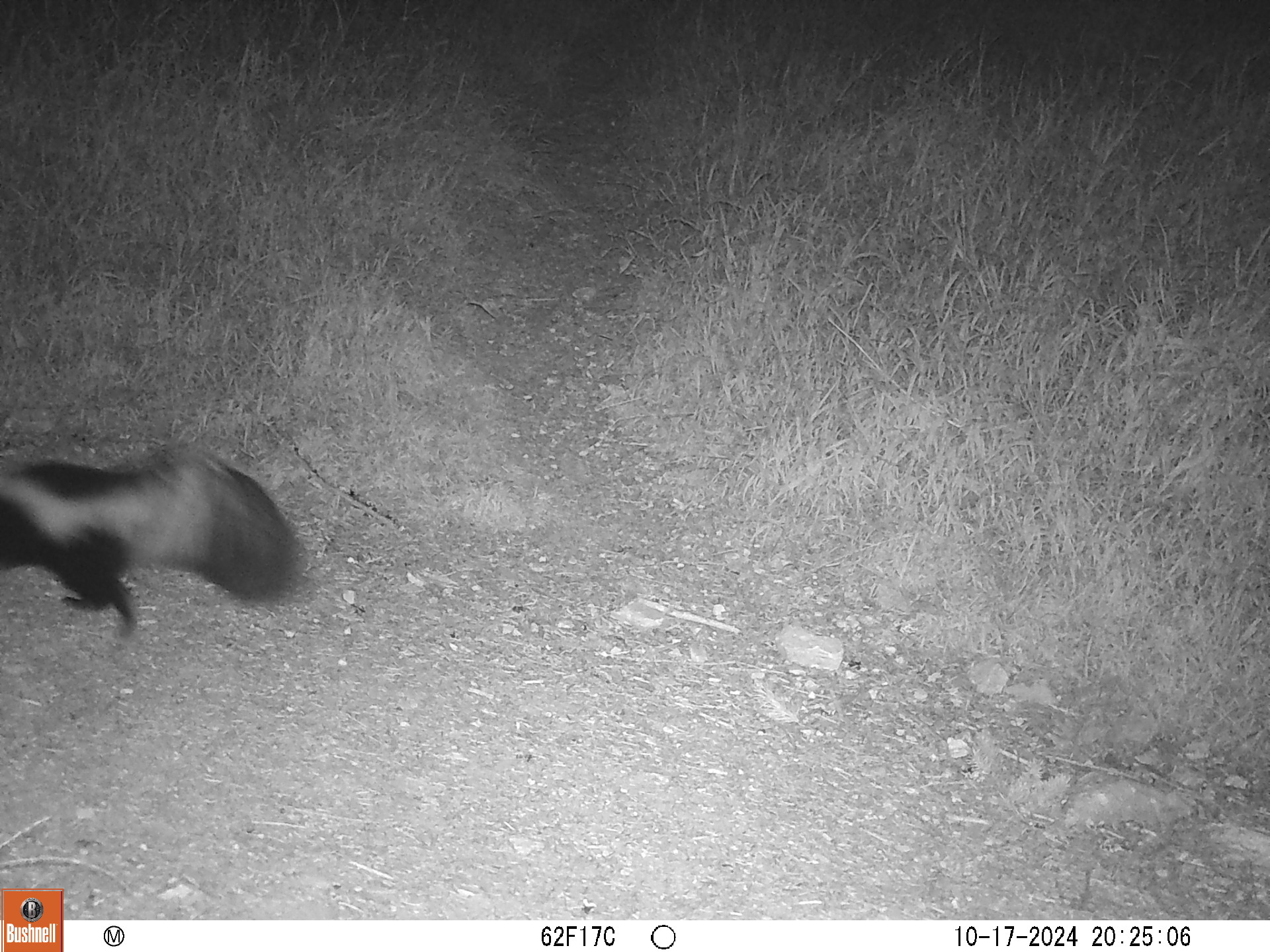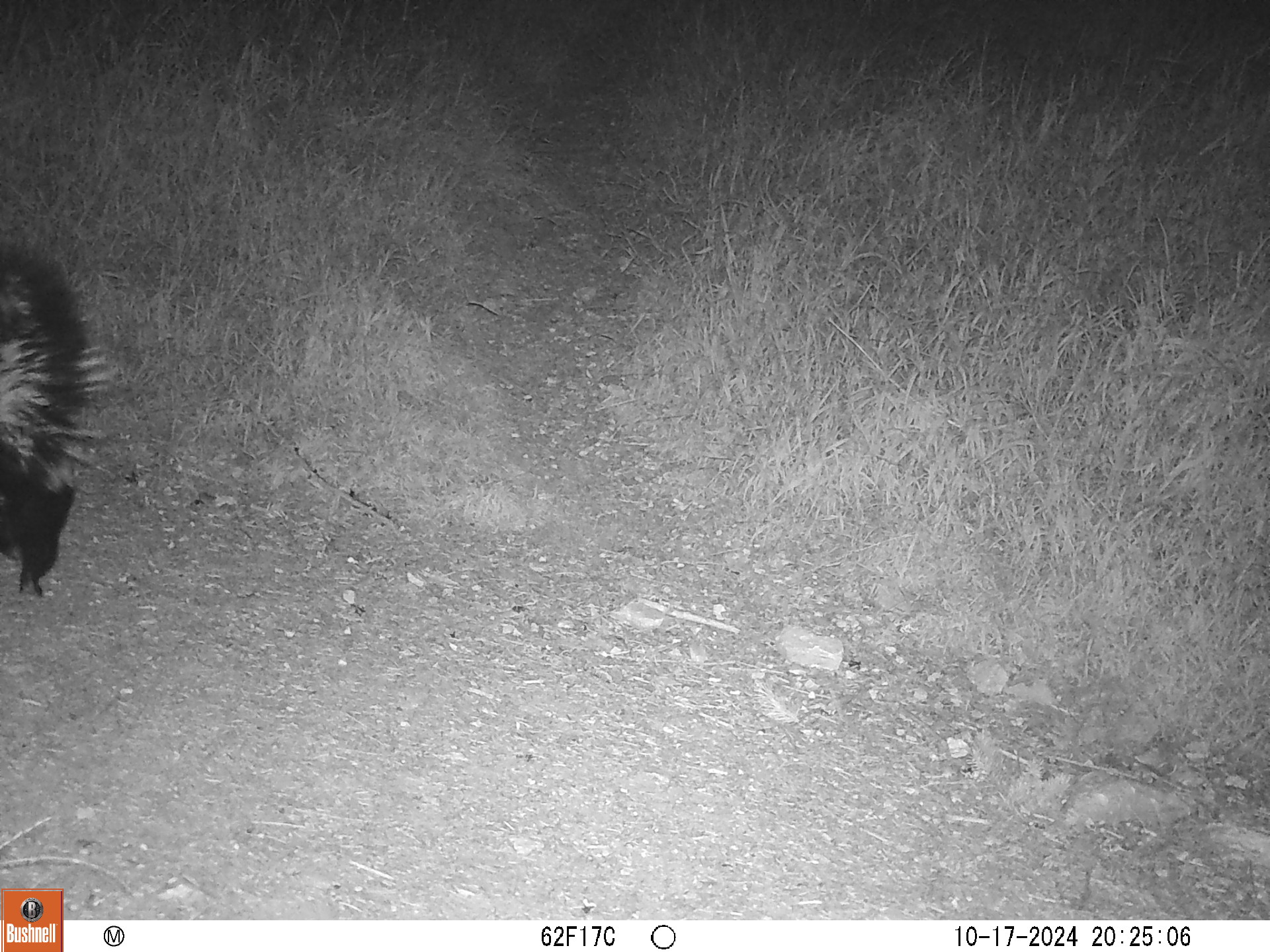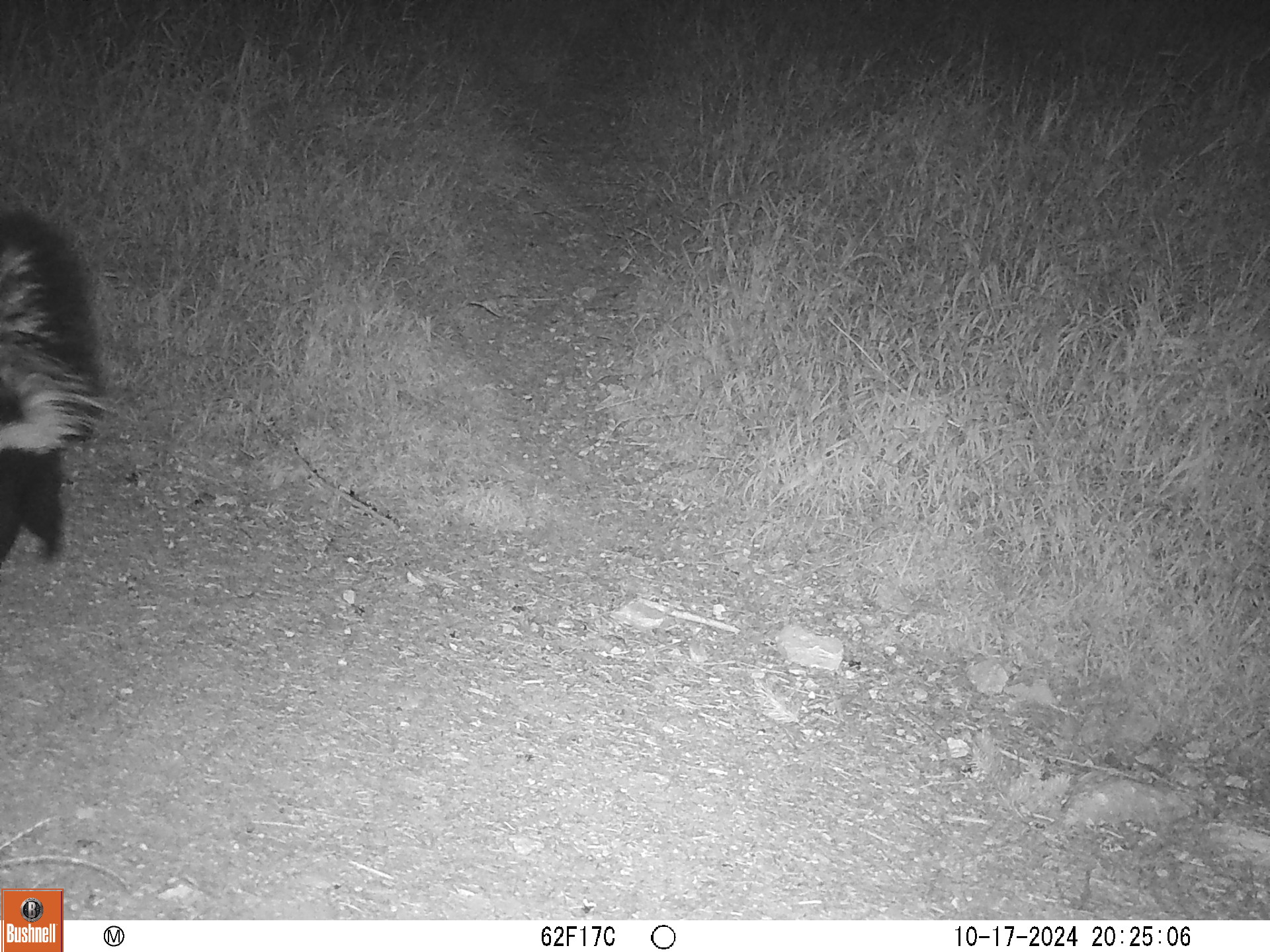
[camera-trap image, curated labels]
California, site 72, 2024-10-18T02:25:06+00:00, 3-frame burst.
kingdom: Animalia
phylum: Chordata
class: Mammalia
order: Carnivora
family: Mephitidae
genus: Mephitis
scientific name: Mephitis mephitis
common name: striped skunk